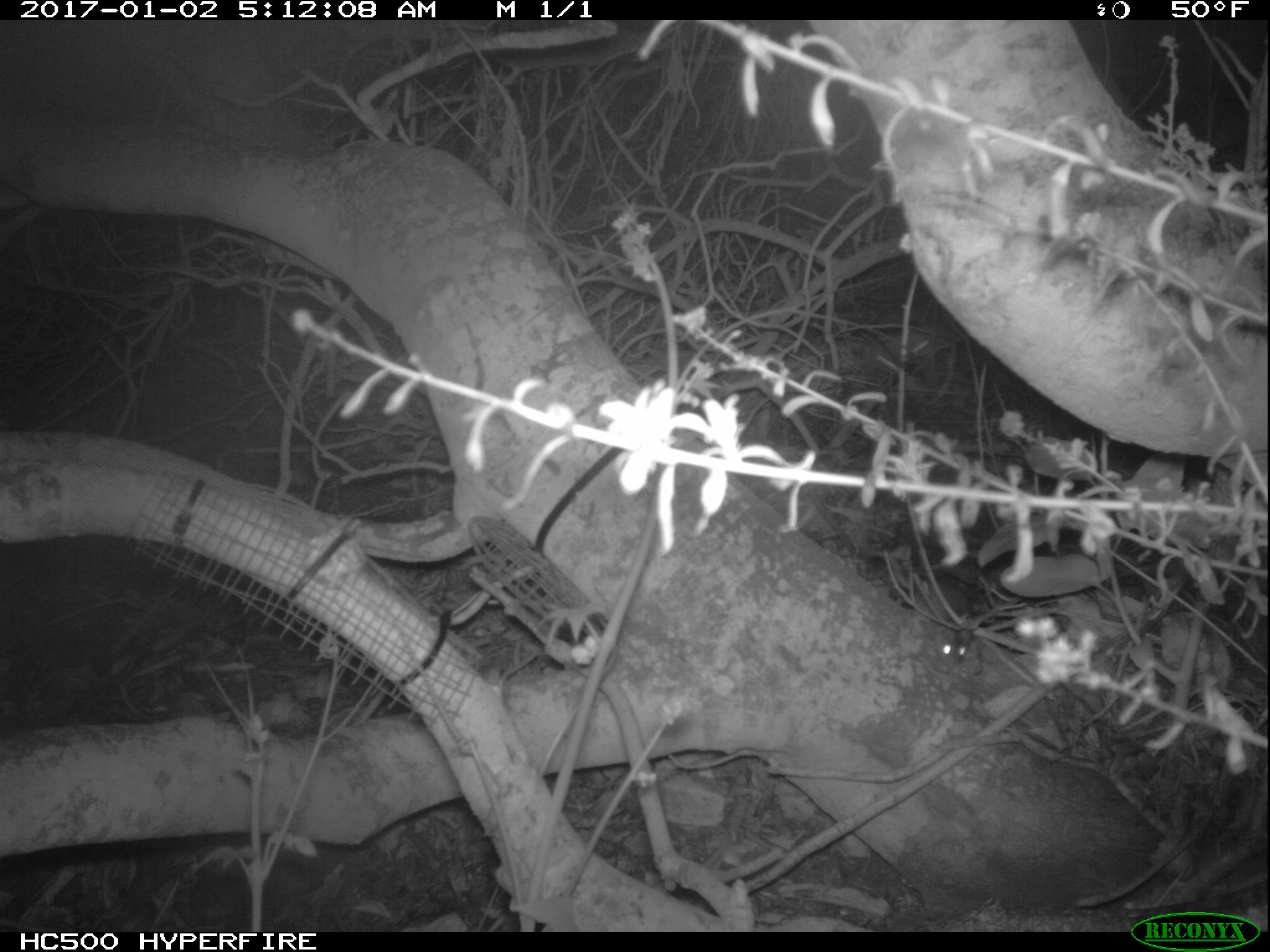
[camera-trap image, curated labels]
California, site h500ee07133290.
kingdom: Animalia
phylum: Chordata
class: Mammalia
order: Rodentia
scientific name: Rodentia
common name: rodent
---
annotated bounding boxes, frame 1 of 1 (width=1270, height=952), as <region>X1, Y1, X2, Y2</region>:
rodent: <region>889, 547, 972, 664</region>